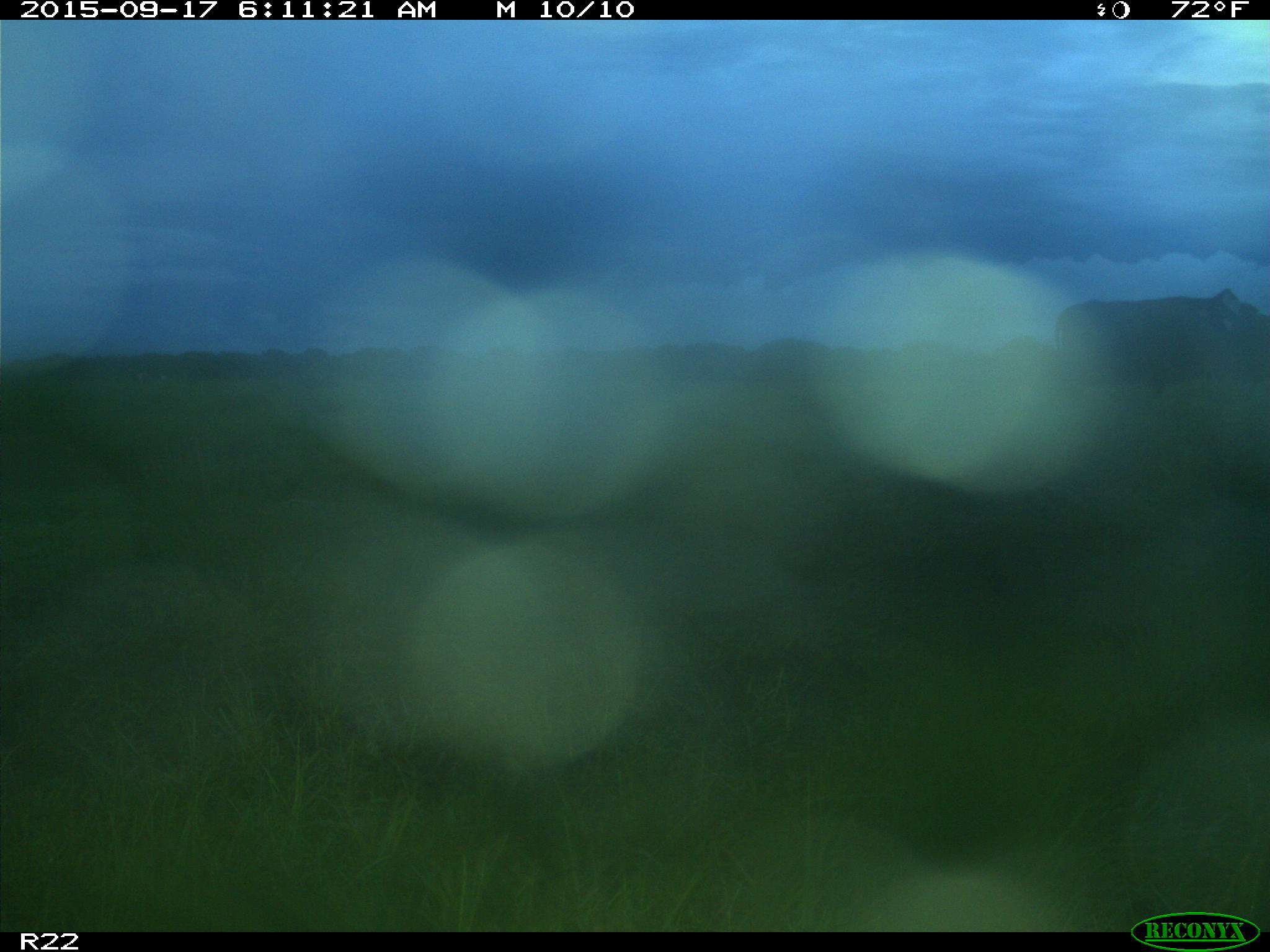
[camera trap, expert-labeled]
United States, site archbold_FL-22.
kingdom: Animalia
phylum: Chordata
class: Mammalia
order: Artiodactyla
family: Bovidae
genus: Bos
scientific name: Bos taurus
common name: domestic cow